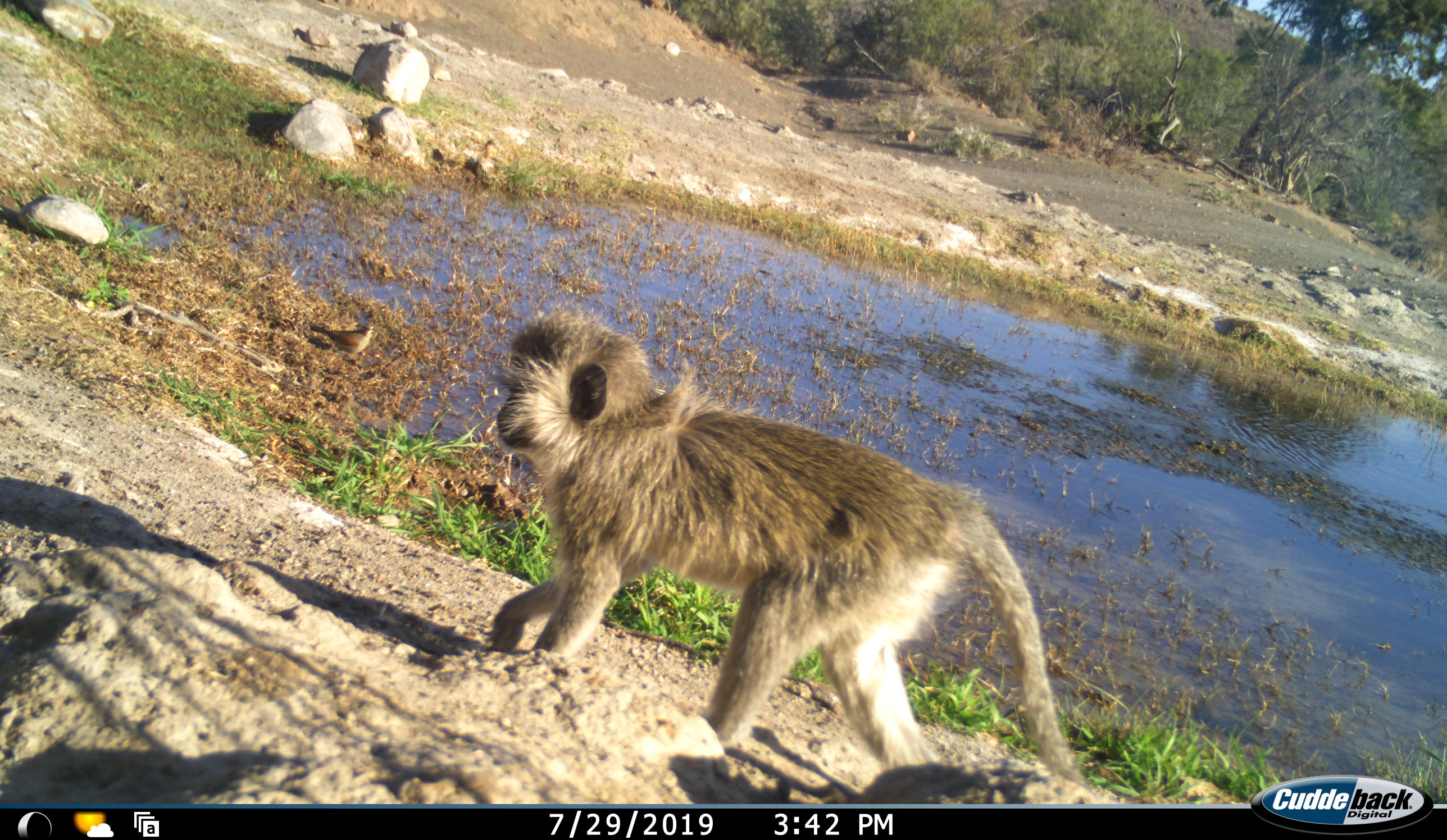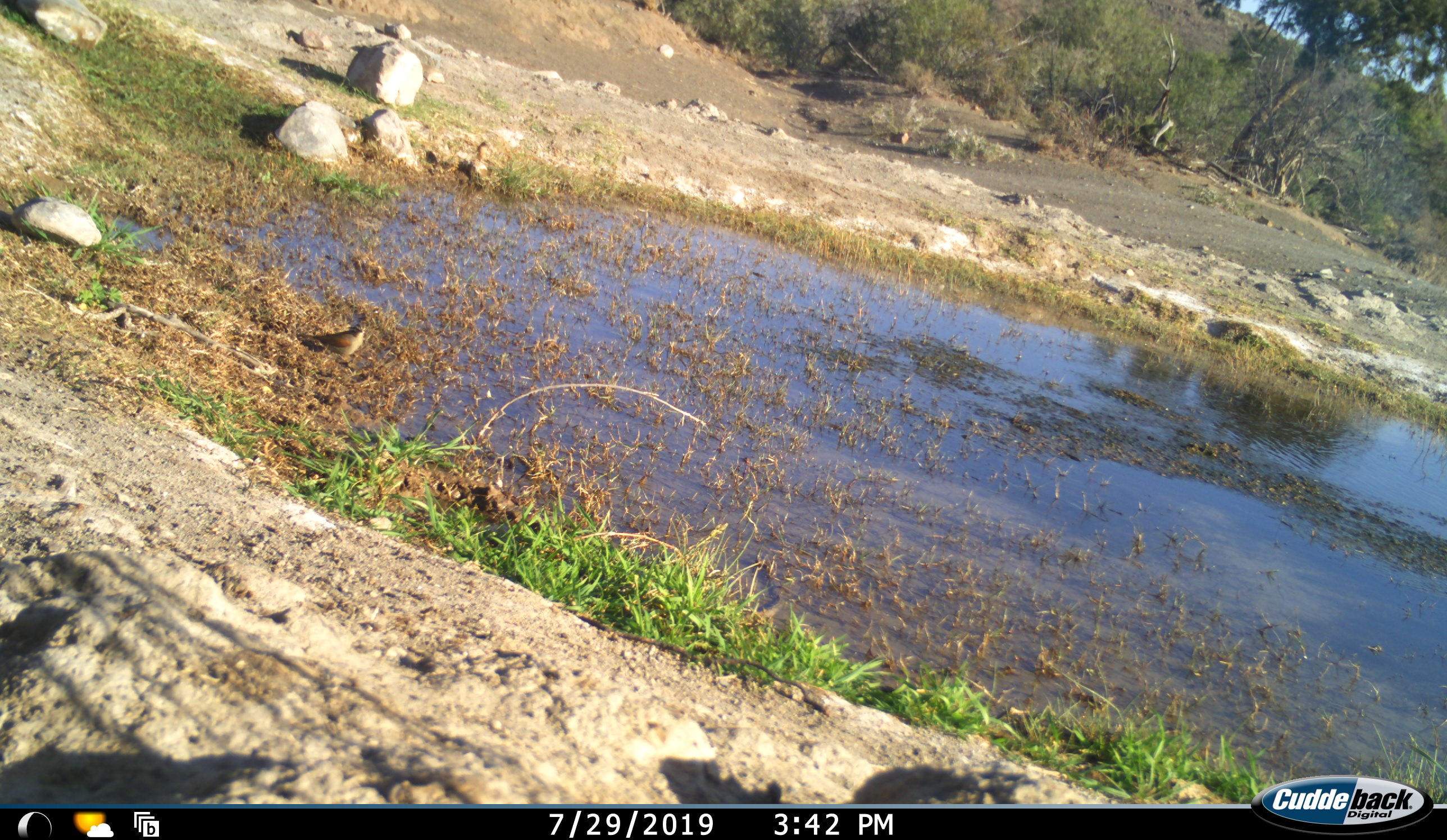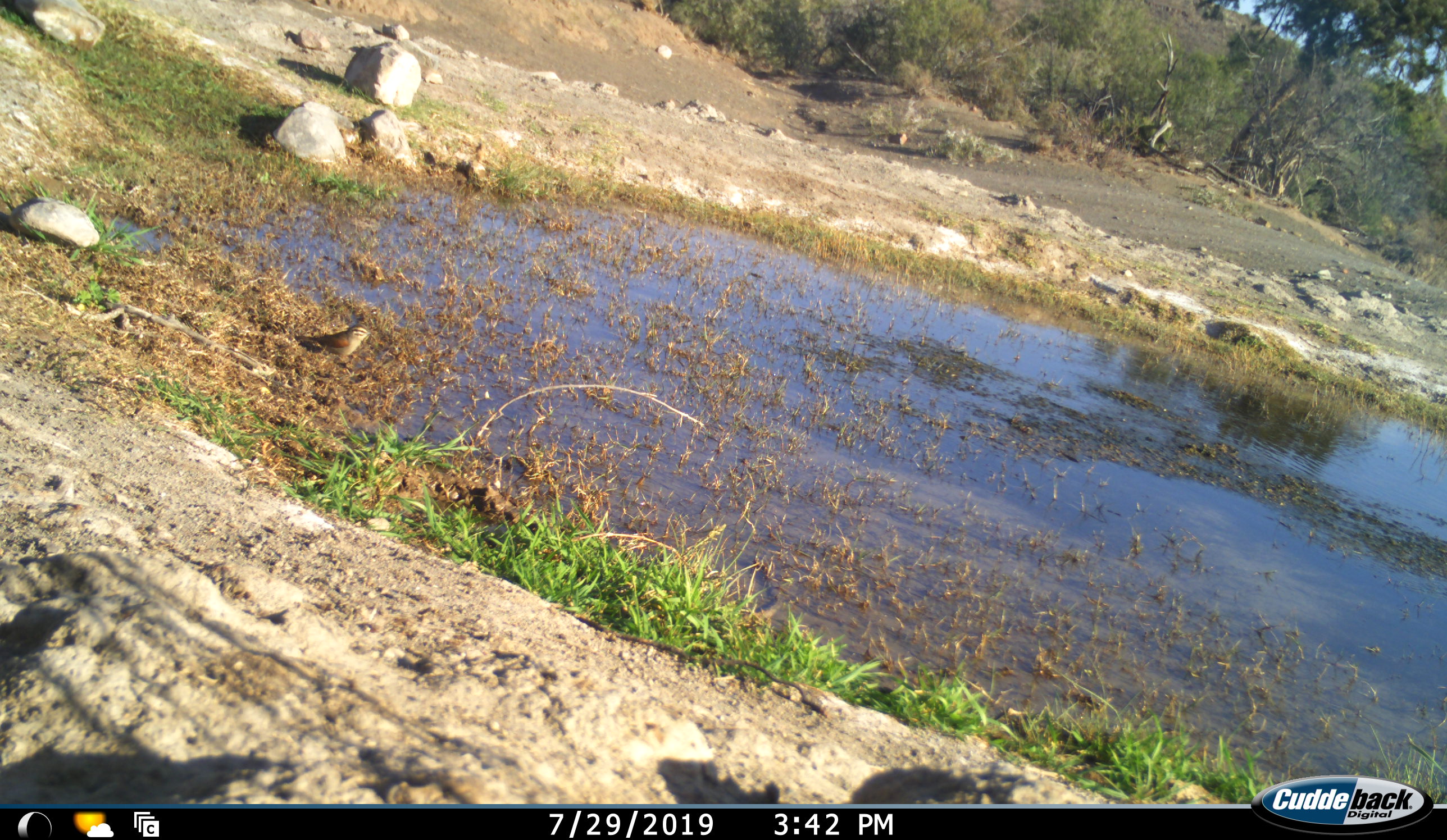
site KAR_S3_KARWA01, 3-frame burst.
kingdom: Animalia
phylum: Chordata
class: Mammalia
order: Primates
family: Cercopithecidae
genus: Chlorocebus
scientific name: Chlorocebus pygerythrus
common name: vervet monkey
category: monkeyvervet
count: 1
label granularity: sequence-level